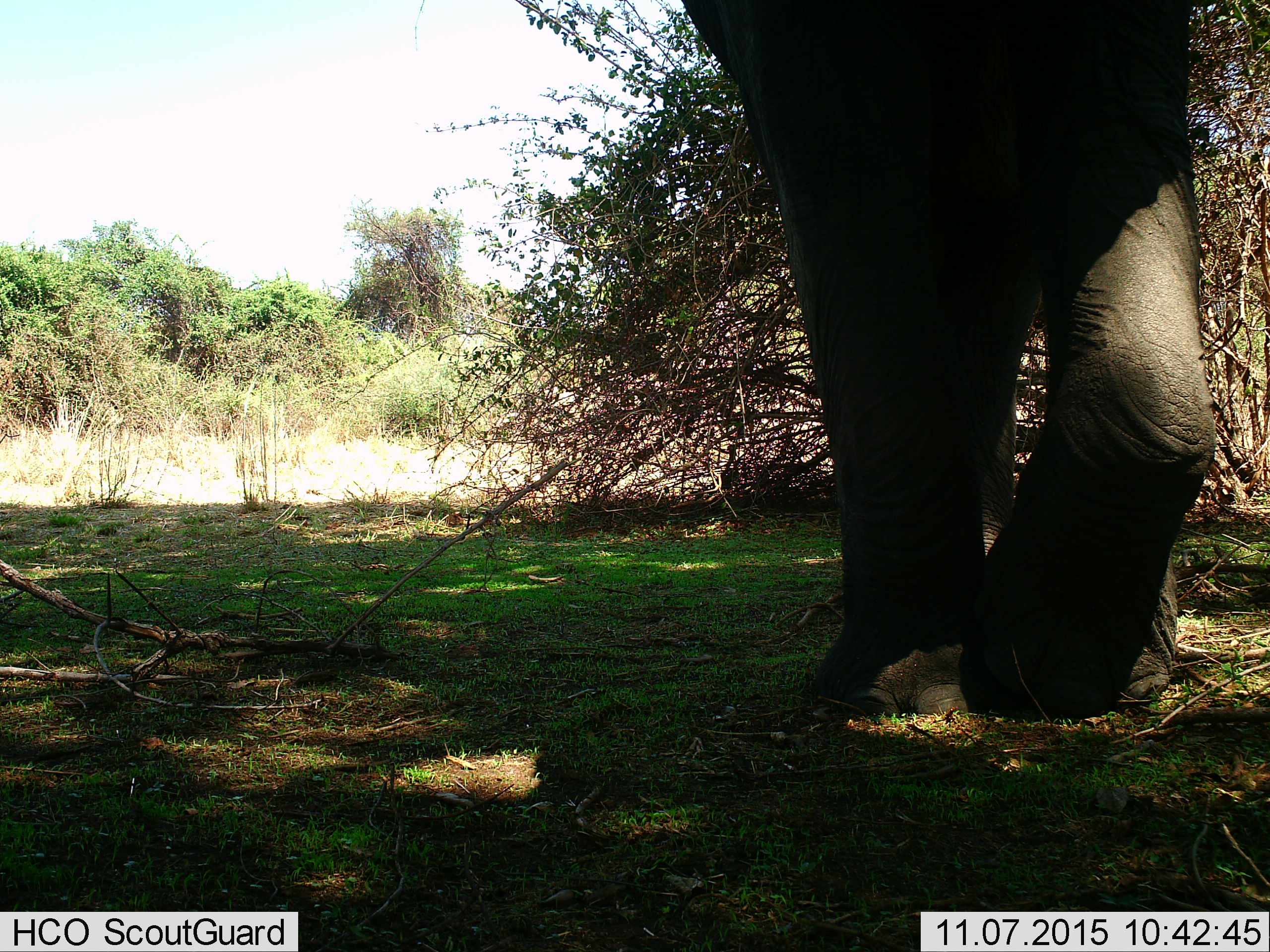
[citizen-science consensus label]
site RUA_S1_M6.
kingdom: Animalia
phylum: Chordata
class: Mammalia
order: Proboscidea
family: Elephantidae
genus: Loxodonta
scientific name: Loxodonta africana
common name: african bush elephant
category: elephant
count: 1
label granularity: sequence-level